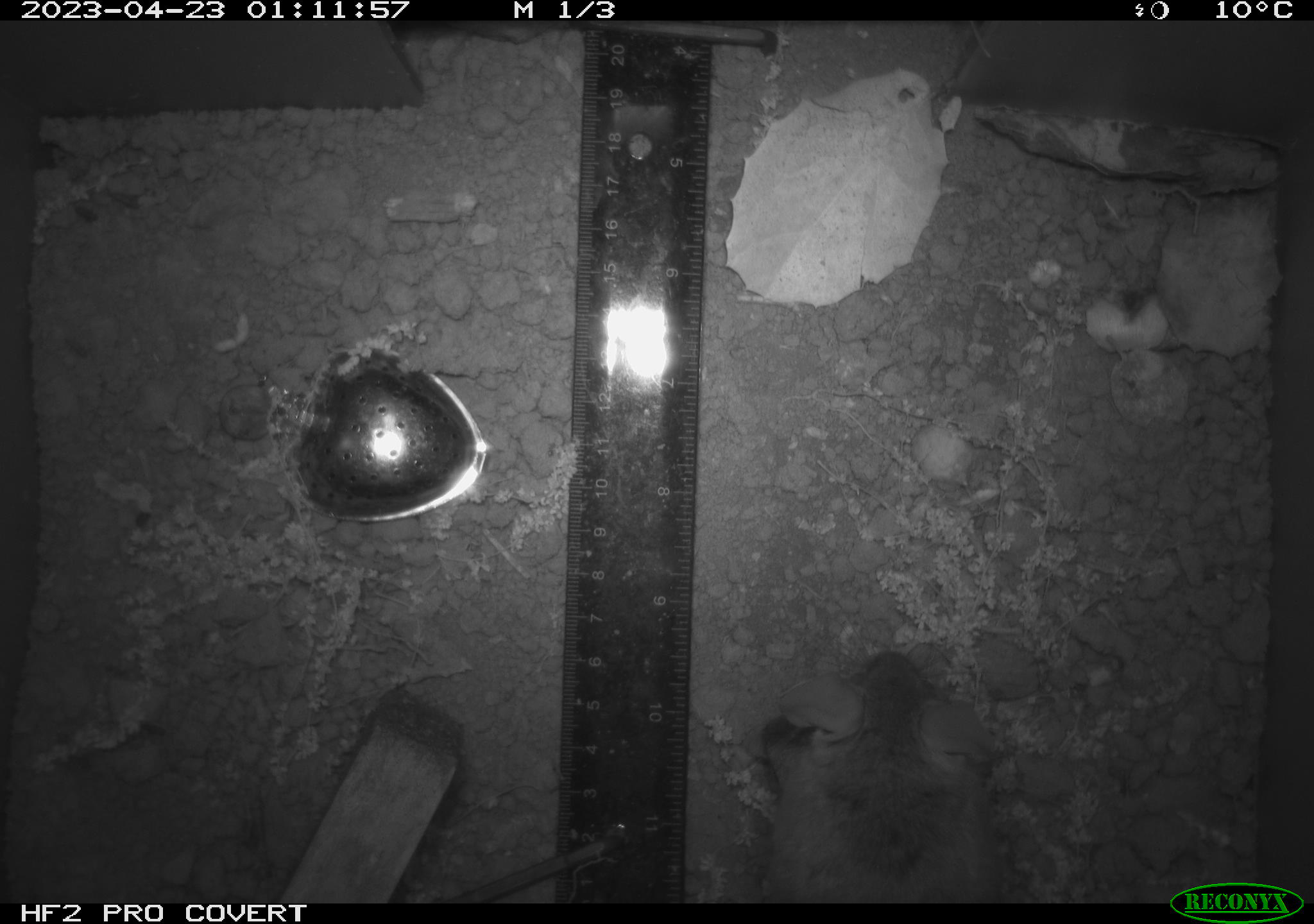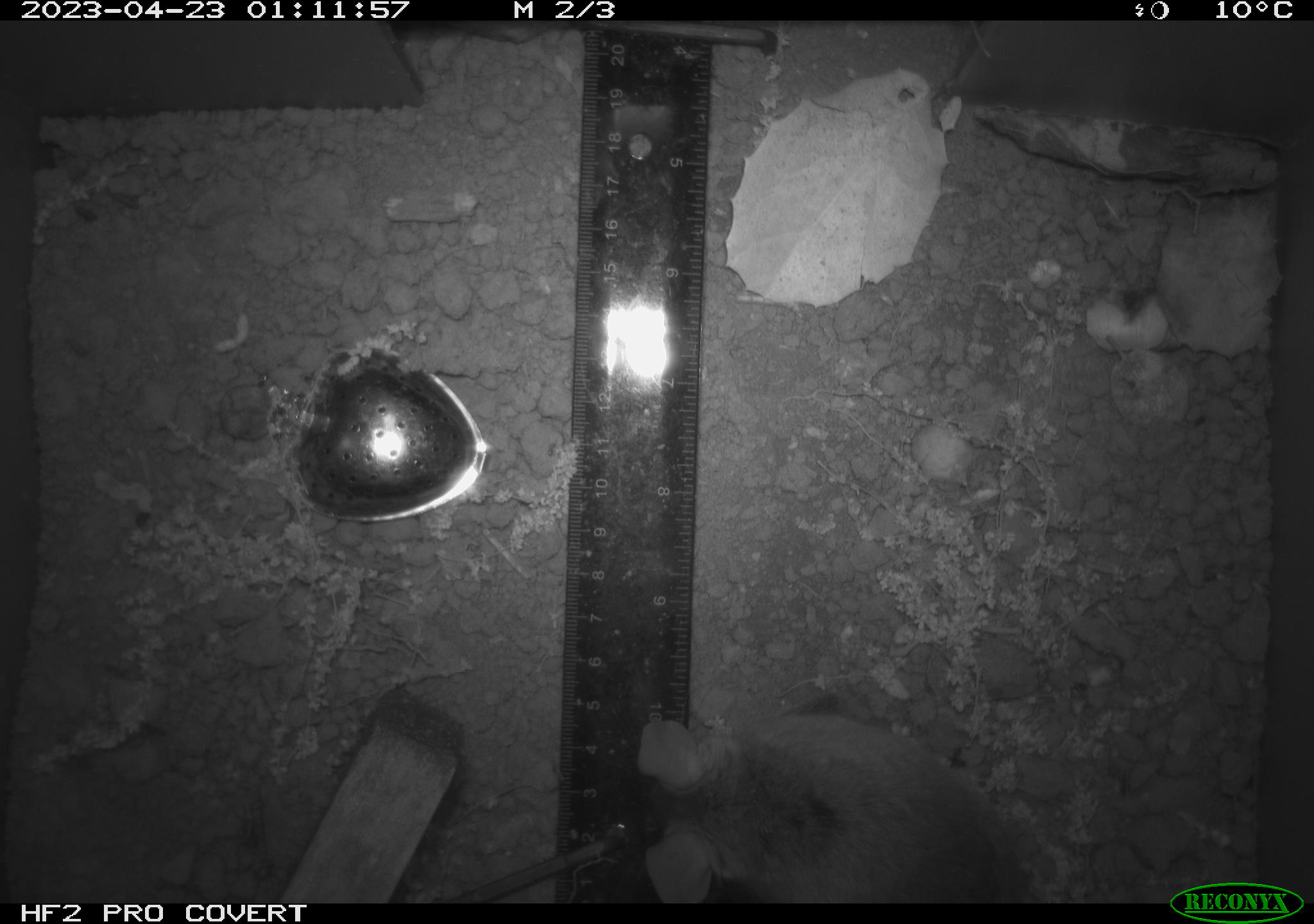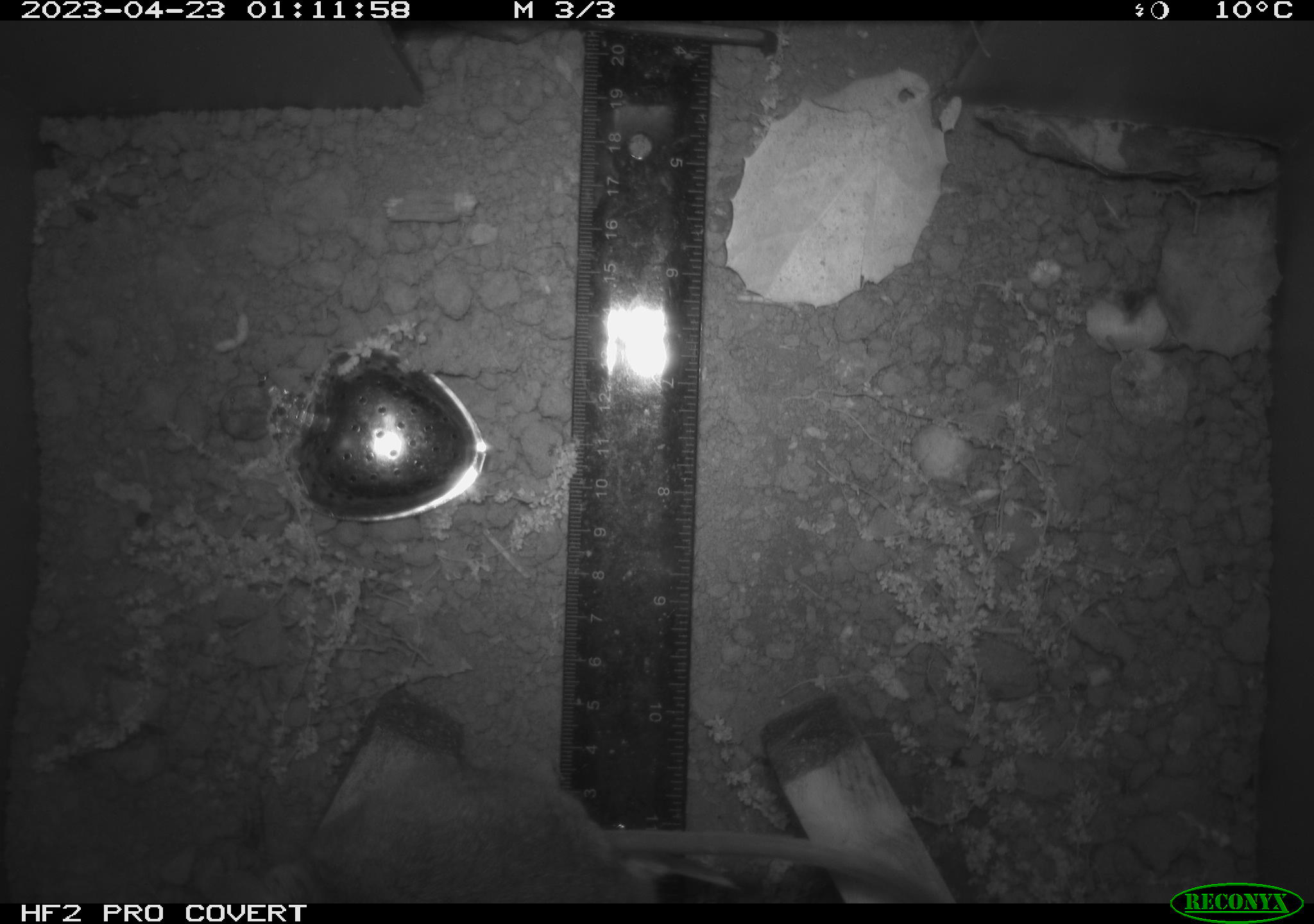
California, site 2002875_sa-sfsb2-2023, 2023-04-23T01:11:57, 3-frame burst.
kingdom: Animalia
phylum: Chordata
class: Mammalia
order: Rodentia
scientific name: Rodentia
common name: mouse species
Mouse species (Rodentia).